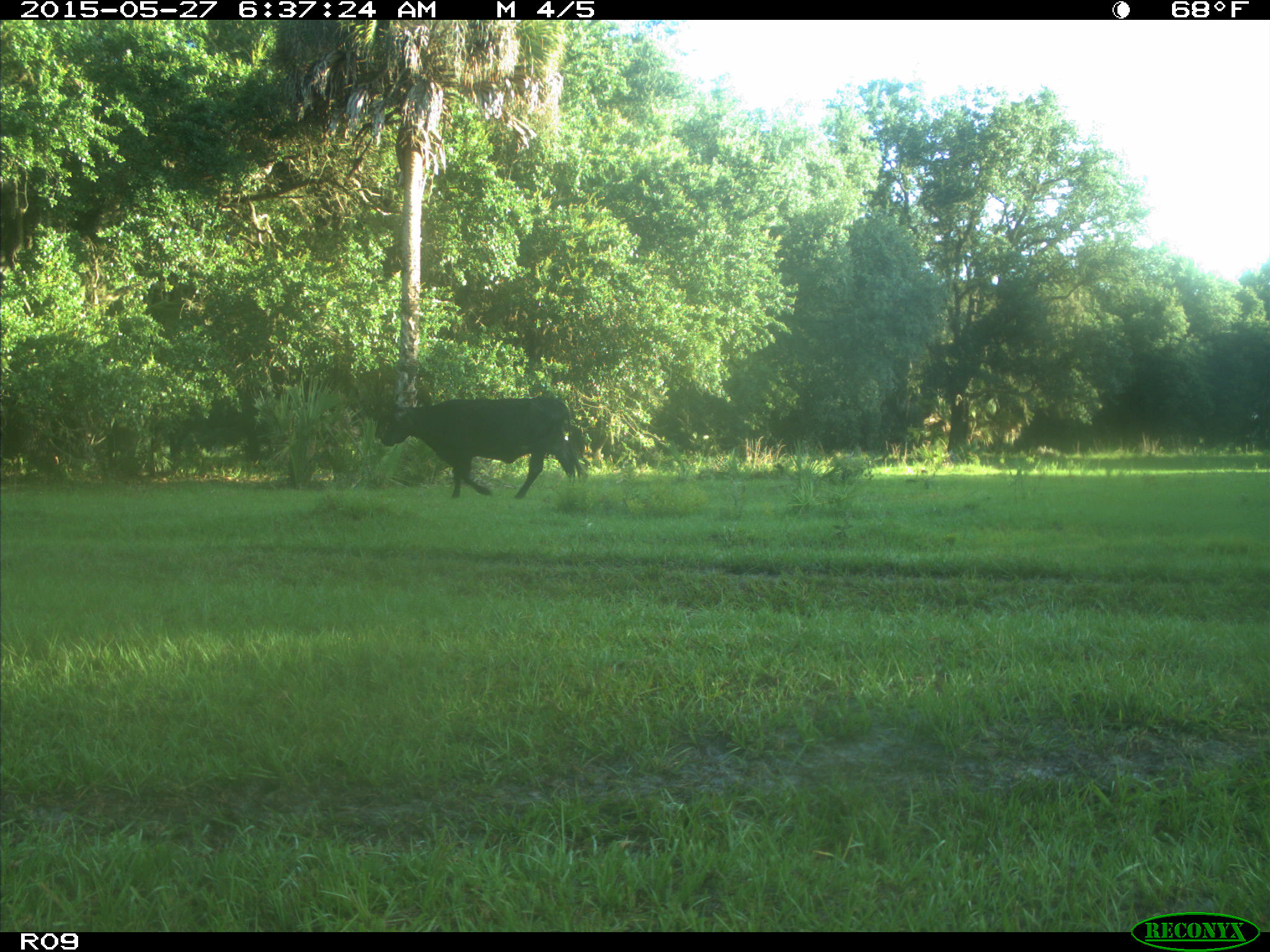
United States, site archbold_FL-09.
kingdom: Animalia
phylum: Chordata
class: Mammalia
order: Artiodactyla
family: Bovidae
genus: Bos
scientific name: Bos taurus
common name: domestic cow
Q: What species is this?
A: Bos taurus (domestic cow).